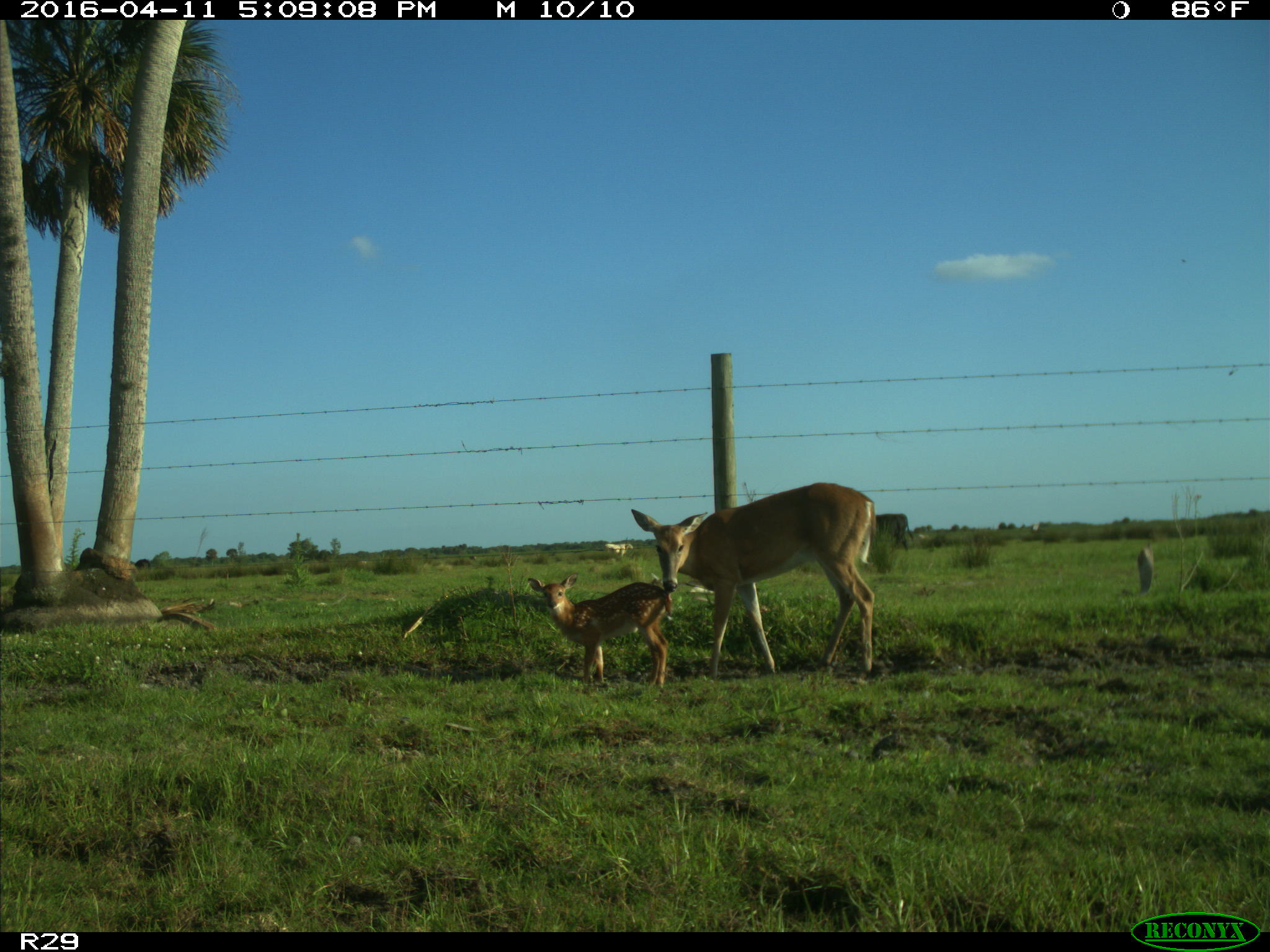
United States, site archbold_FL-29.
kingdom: Animalia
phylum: Chordata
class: Mammalia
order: Artiodactyla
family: Cervidae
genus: Odocoileus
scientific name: Odocoileus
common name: deer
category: unidentified deer